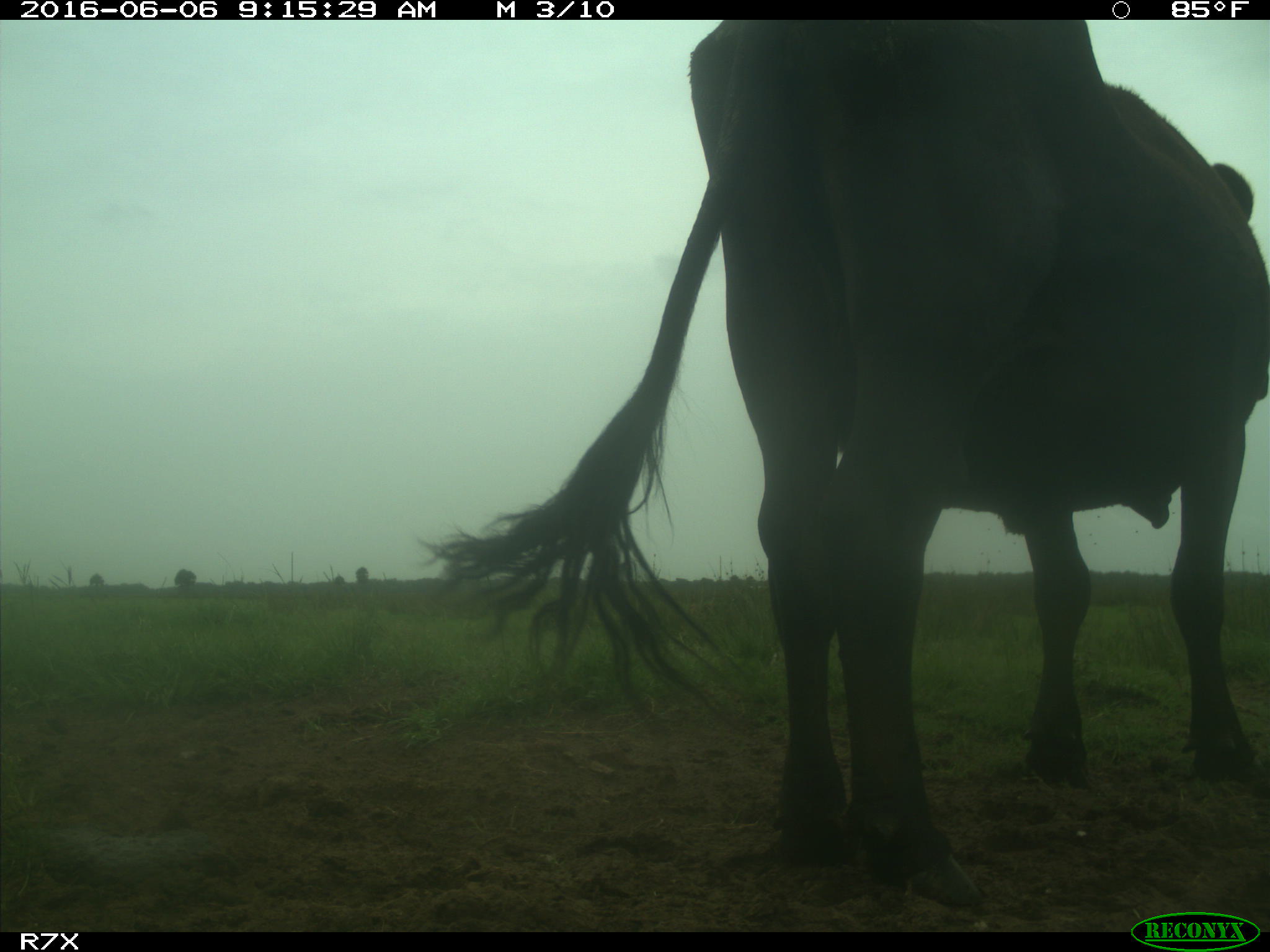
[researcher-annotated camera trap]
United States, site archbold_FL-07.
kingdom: Animalia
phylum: Chordata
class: Mammalia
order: Artiodactyla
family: Bovidae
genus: Bos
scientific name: Bos taurus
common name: domestic cow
Bos taurus (domestic cow).